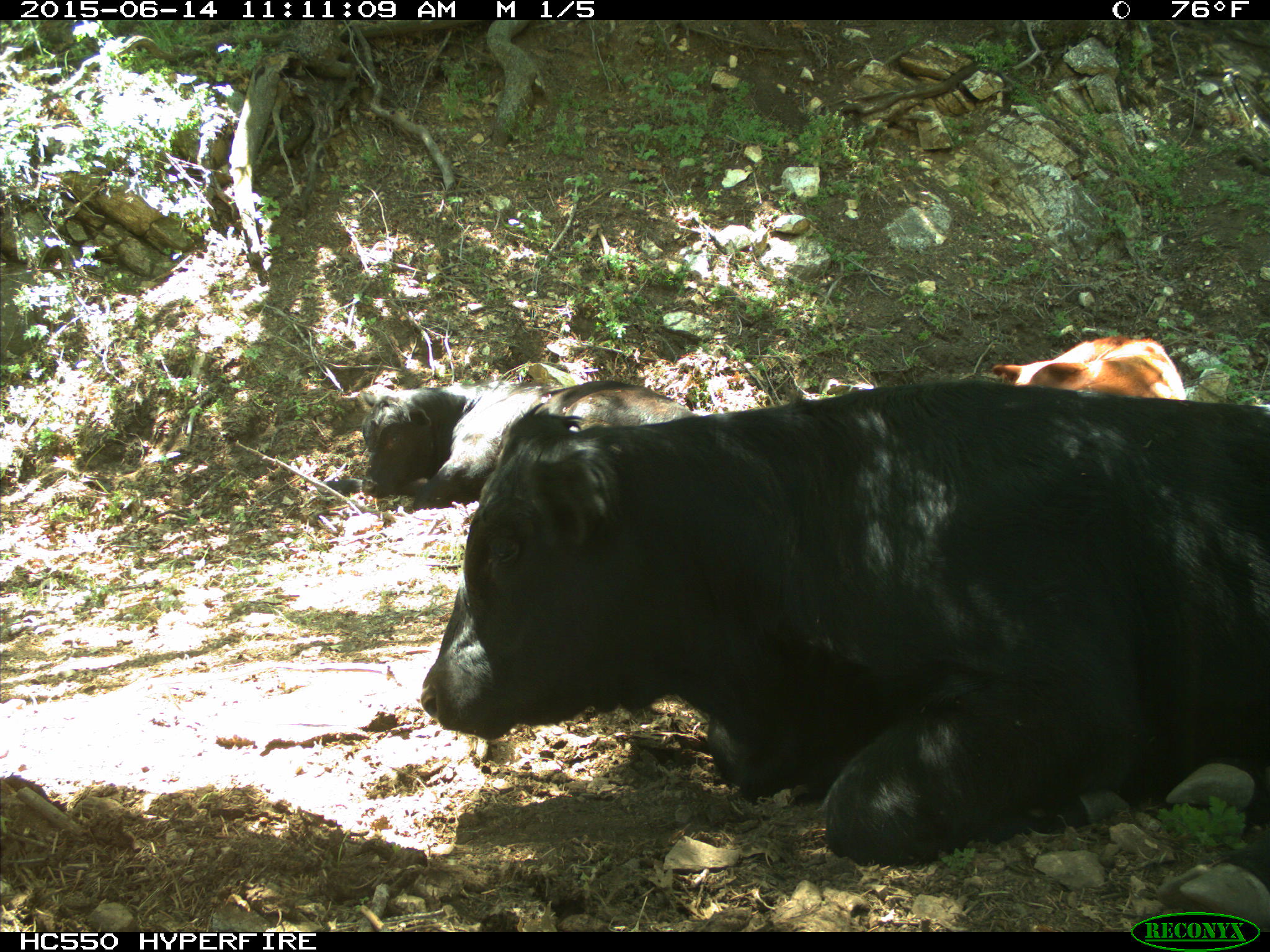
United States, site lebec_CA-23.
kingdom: Animalia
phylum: Chordata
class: Mammalia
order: Artiodactyla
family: Bovidae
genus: Bos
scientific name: Bos taurus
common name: domestic cow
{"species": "Bos taurus (domestic cow)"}